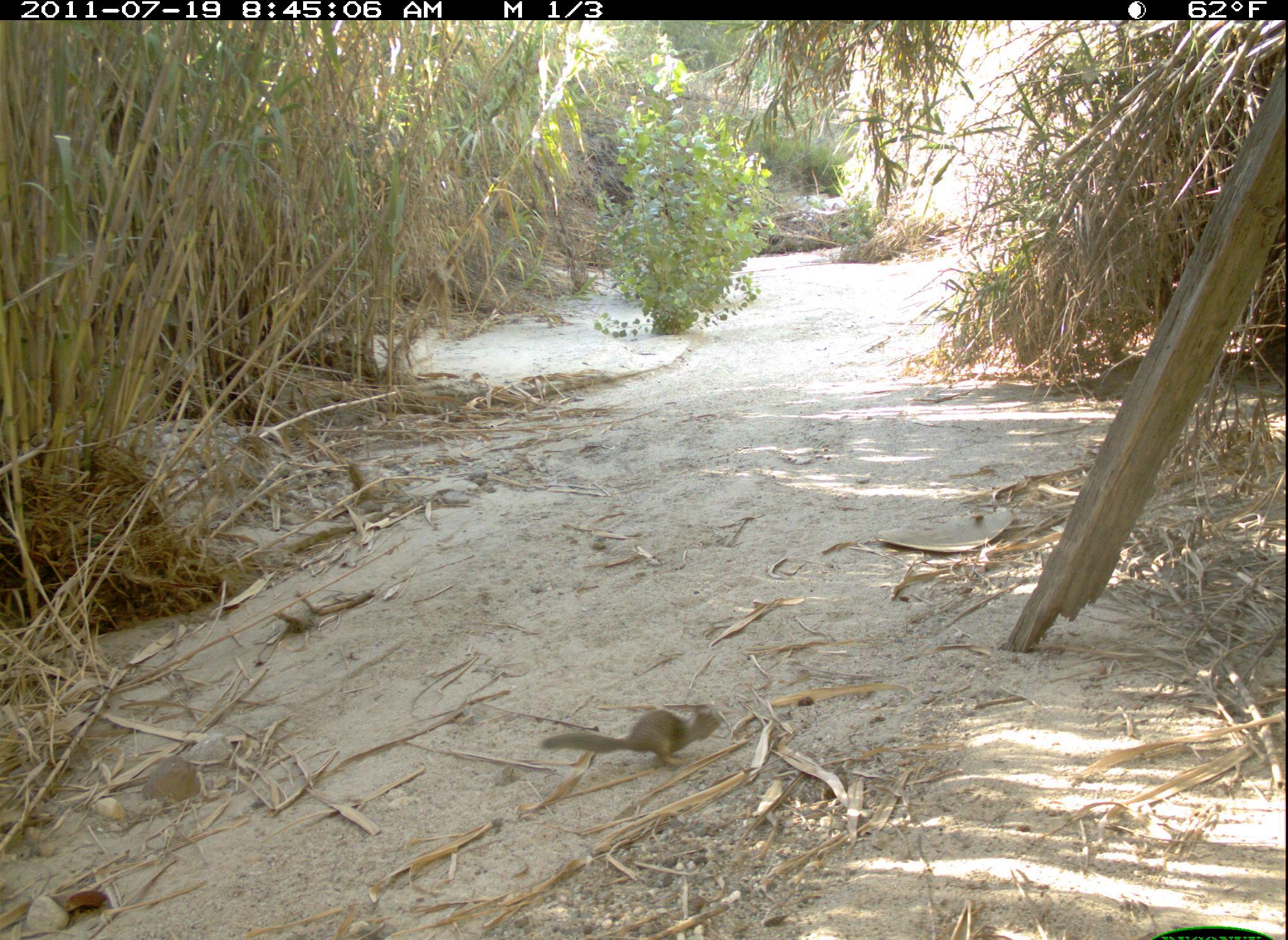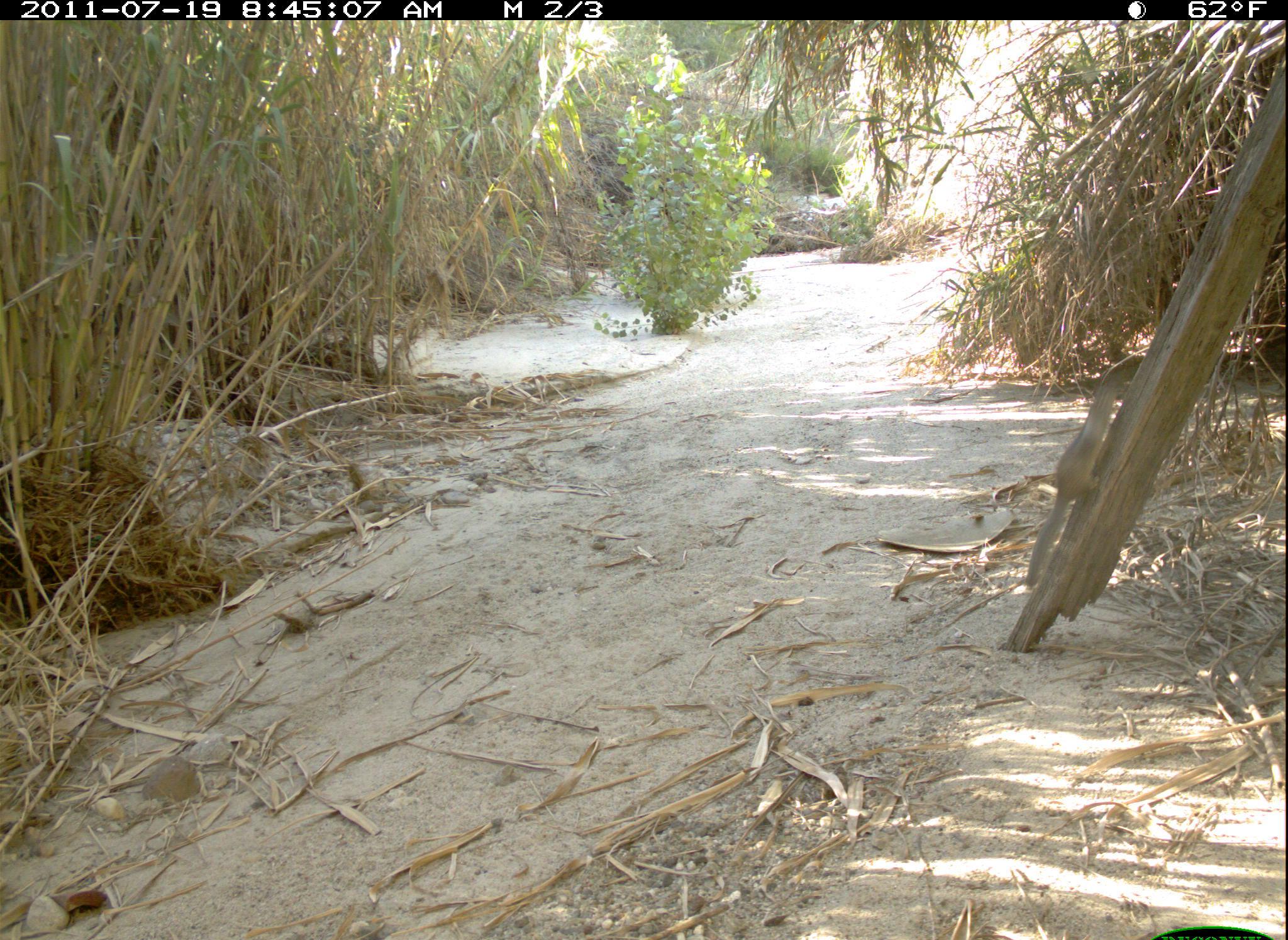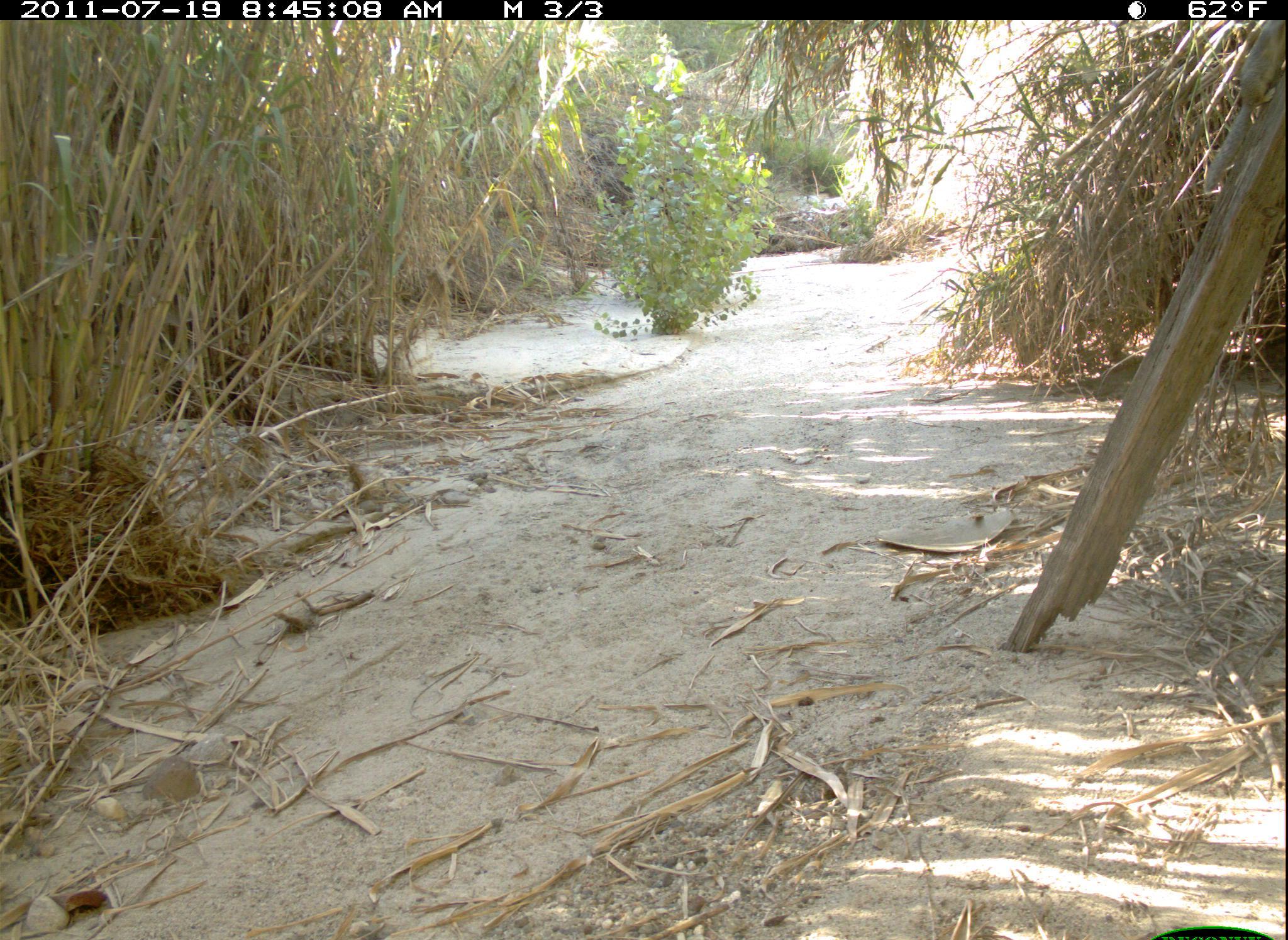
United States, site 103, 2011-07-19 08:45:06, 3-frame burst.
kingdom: Animalia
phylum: Chordata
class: Mammalia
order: Rodentia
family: Sciuridae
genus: Sciurus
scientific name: Sciurus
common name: squirrel